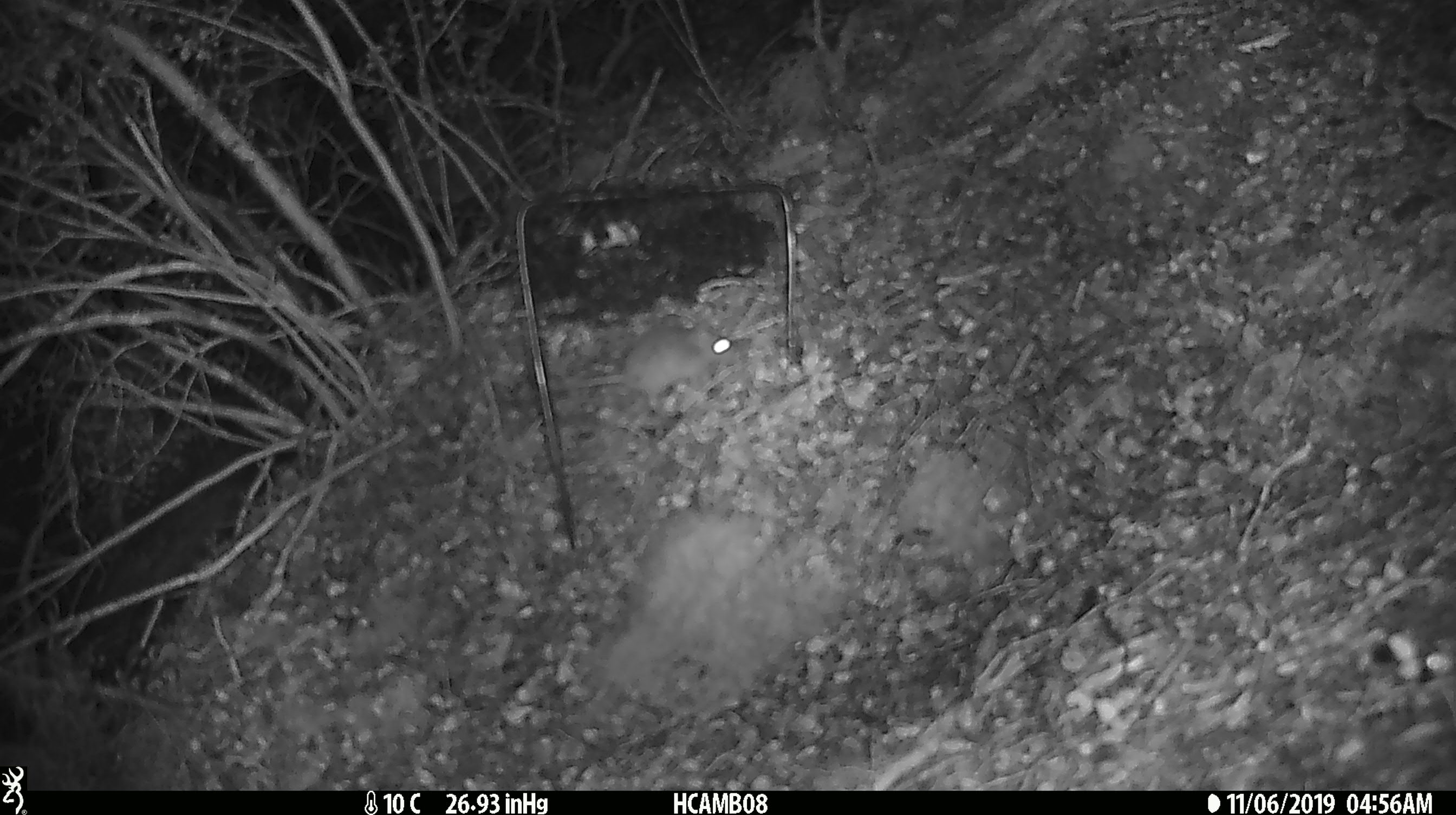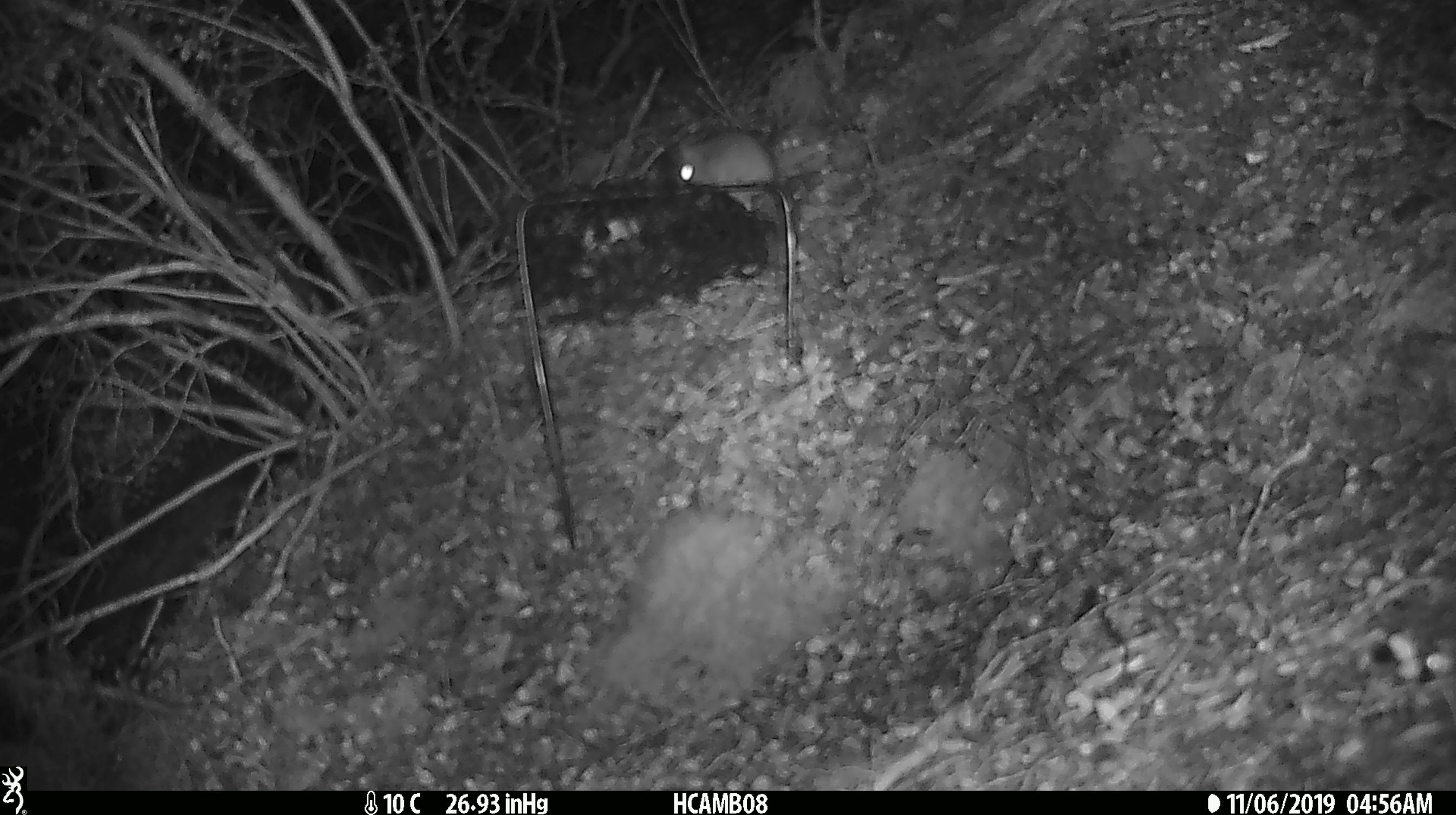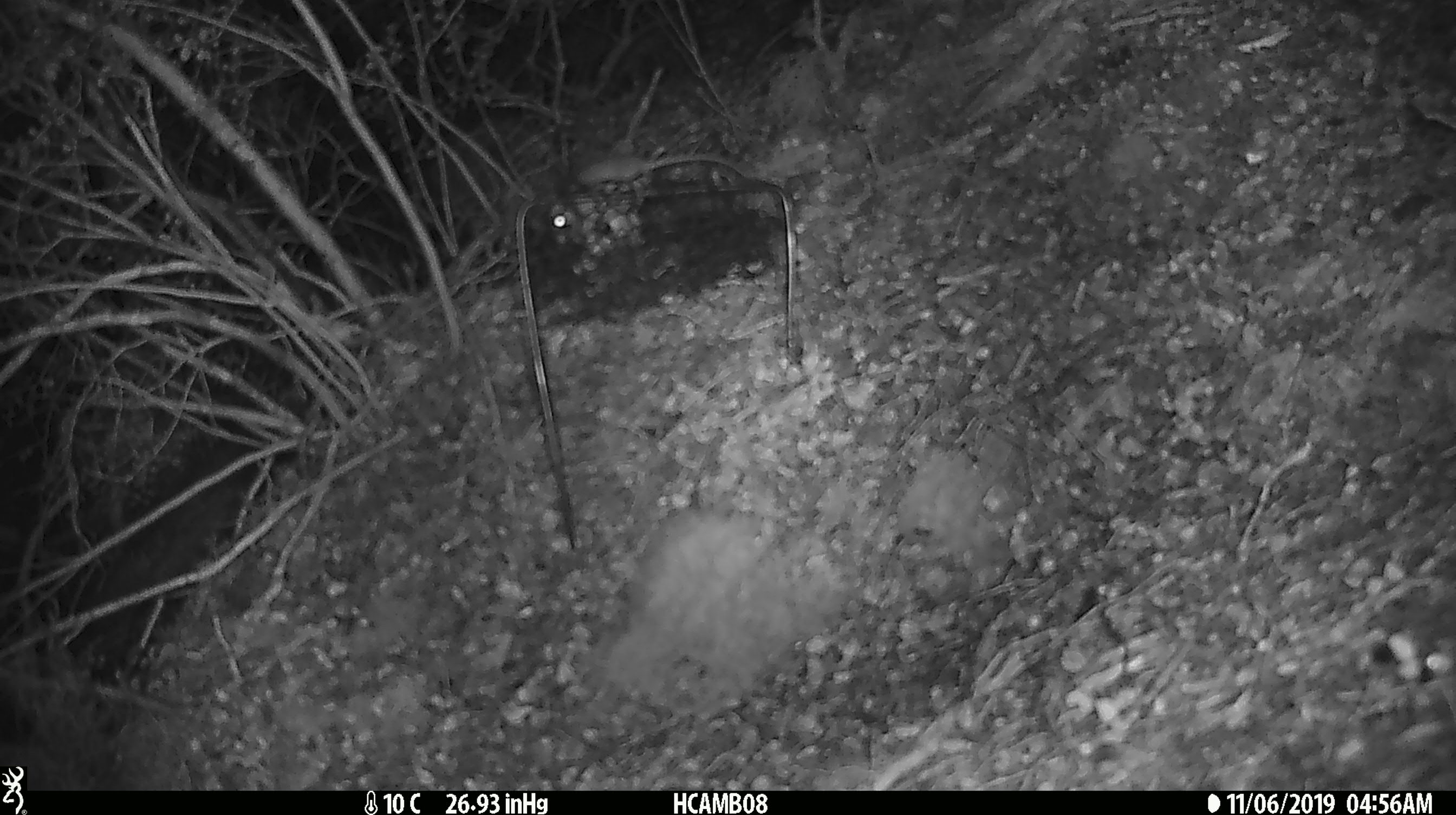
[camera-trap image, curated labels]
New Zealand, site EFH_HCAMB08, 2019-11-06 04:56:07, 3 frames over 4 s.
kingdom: Animalia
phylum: Chordata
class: Mammalia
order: Rodentia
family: Muridae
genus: Mus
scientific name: Mus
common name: mouse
Mouse (Mus).